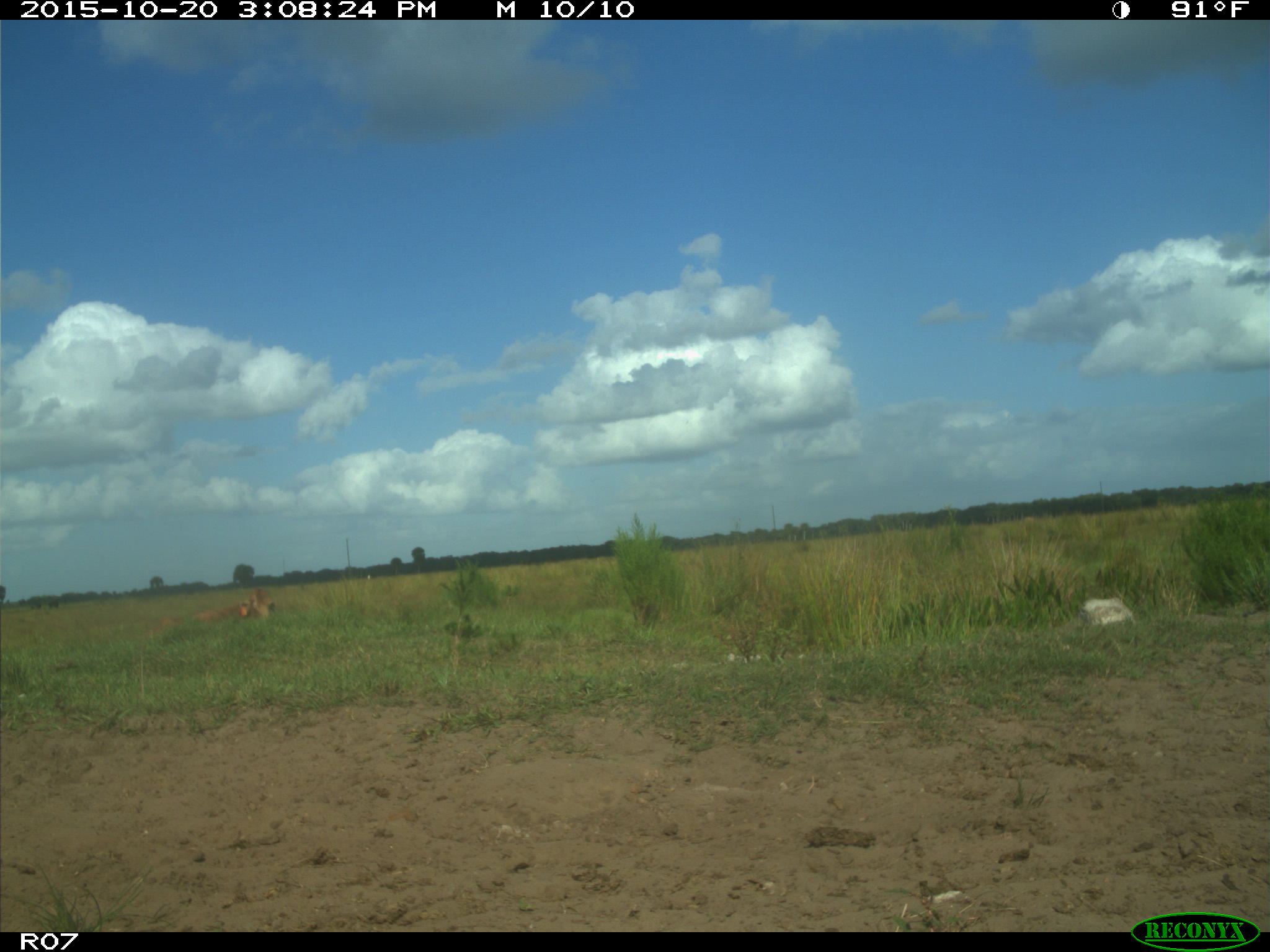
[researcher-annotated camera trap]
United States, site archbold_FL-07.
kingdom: Animalia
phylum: Chordata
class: Mammalia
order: Artiodactyla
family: Bovidae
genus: Bos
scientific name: Bos taurus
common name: domestic cow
Bos taurus (domestic cow).